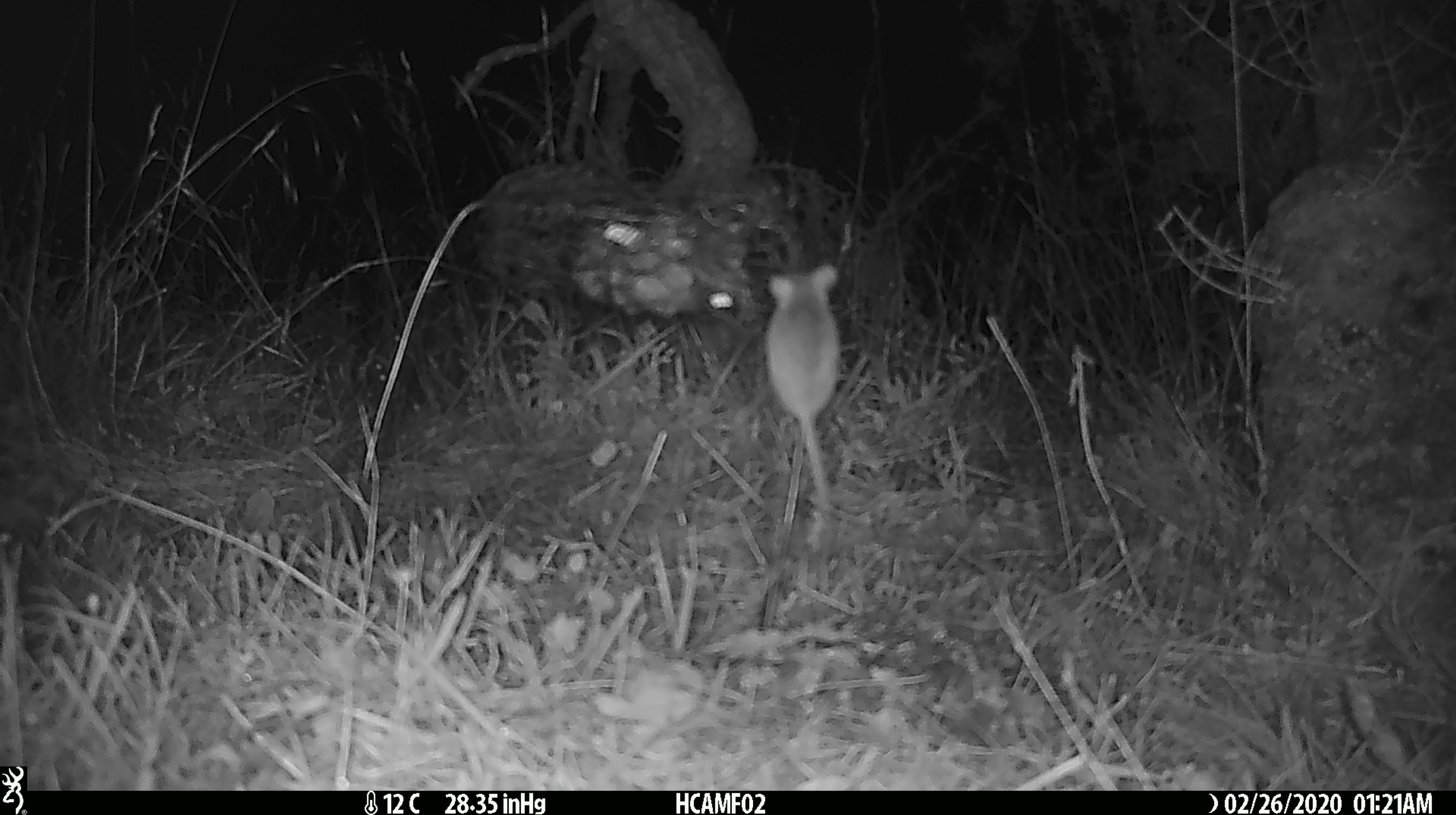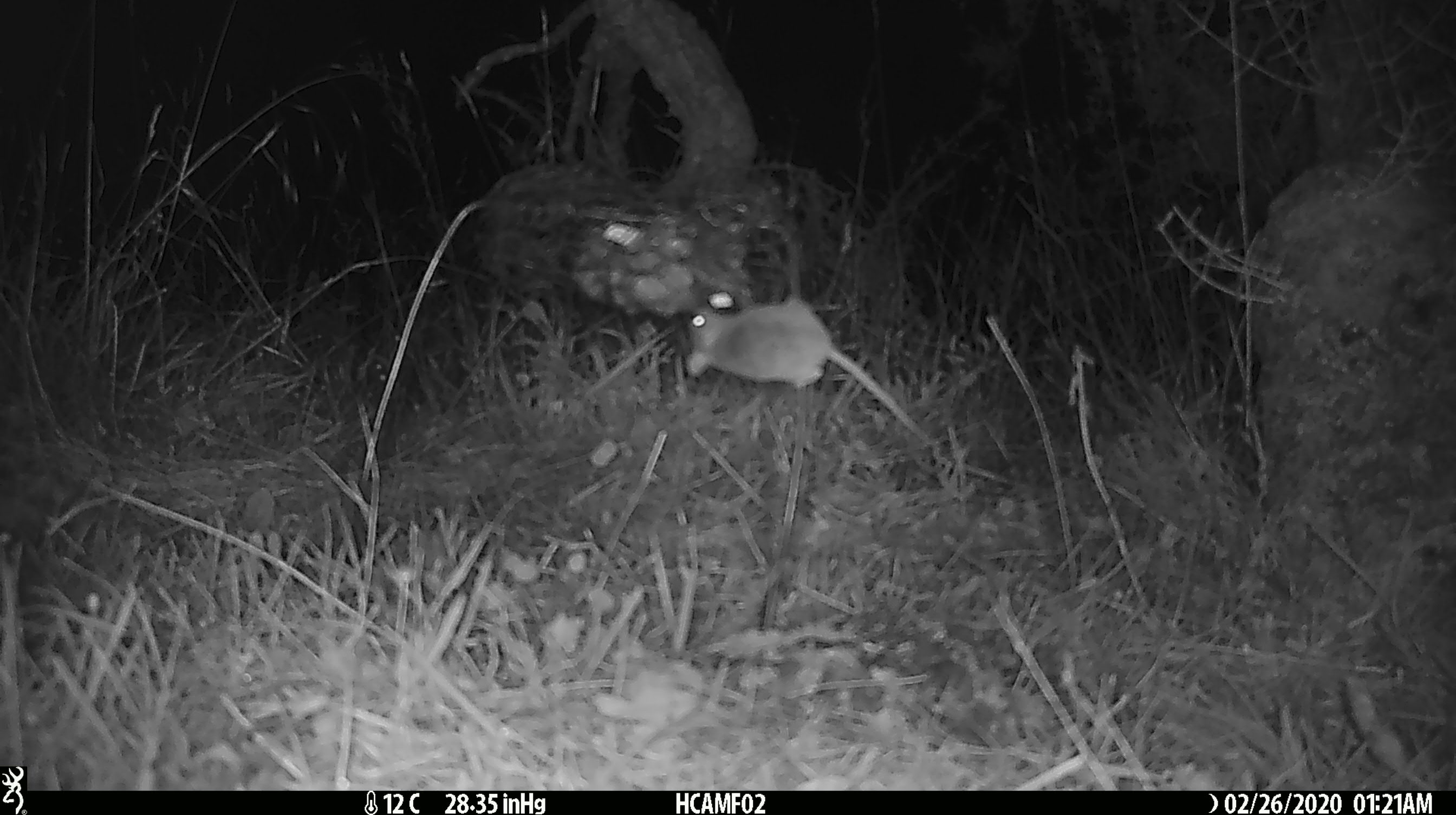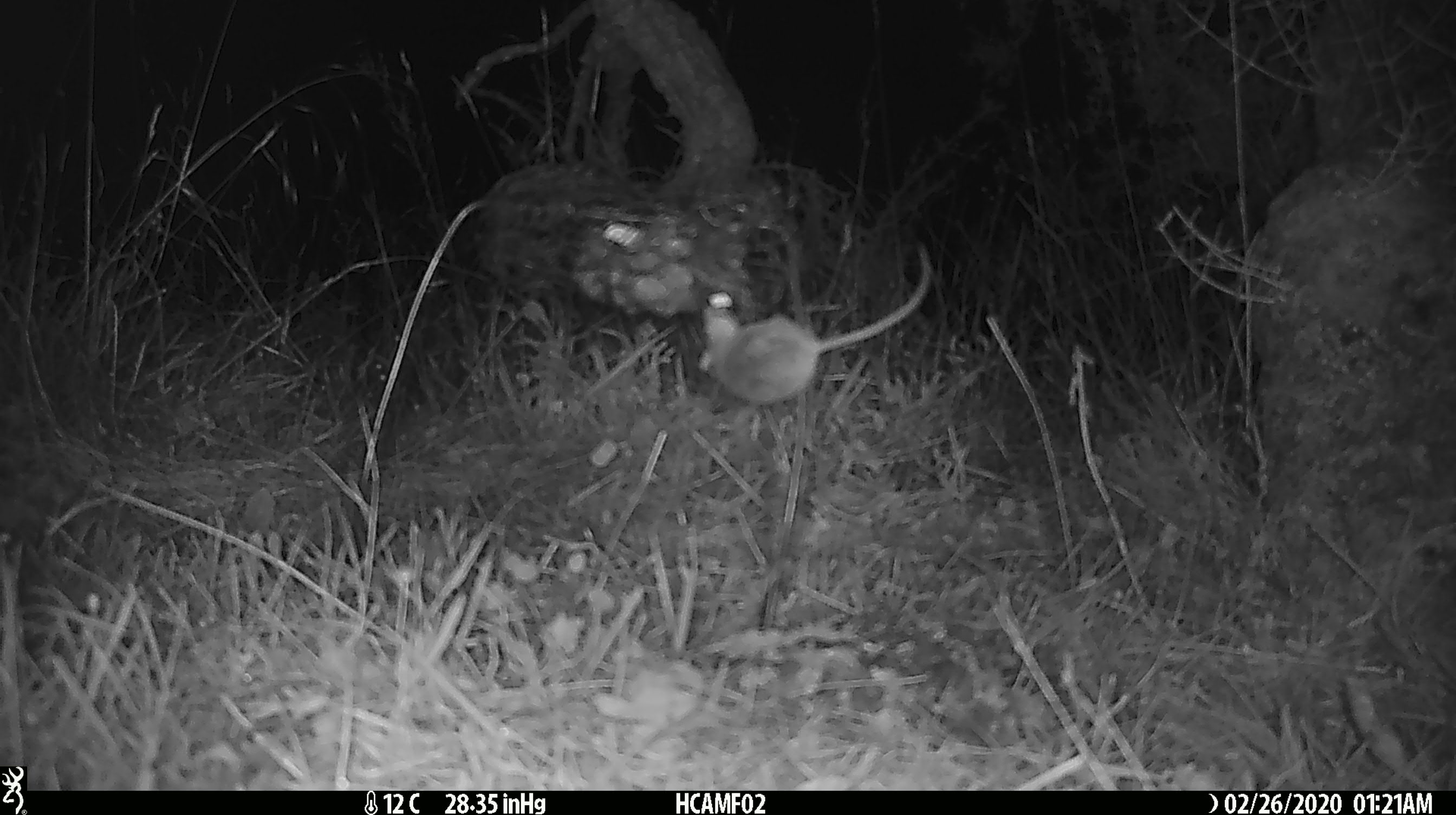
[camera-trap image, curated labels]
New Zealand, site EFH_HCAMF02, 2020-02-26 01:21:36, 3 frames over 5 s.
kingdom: Animalia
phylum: Chordata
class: Mammalia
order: Rodentia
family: Muridae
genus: Mus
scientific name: Mus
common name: mouse